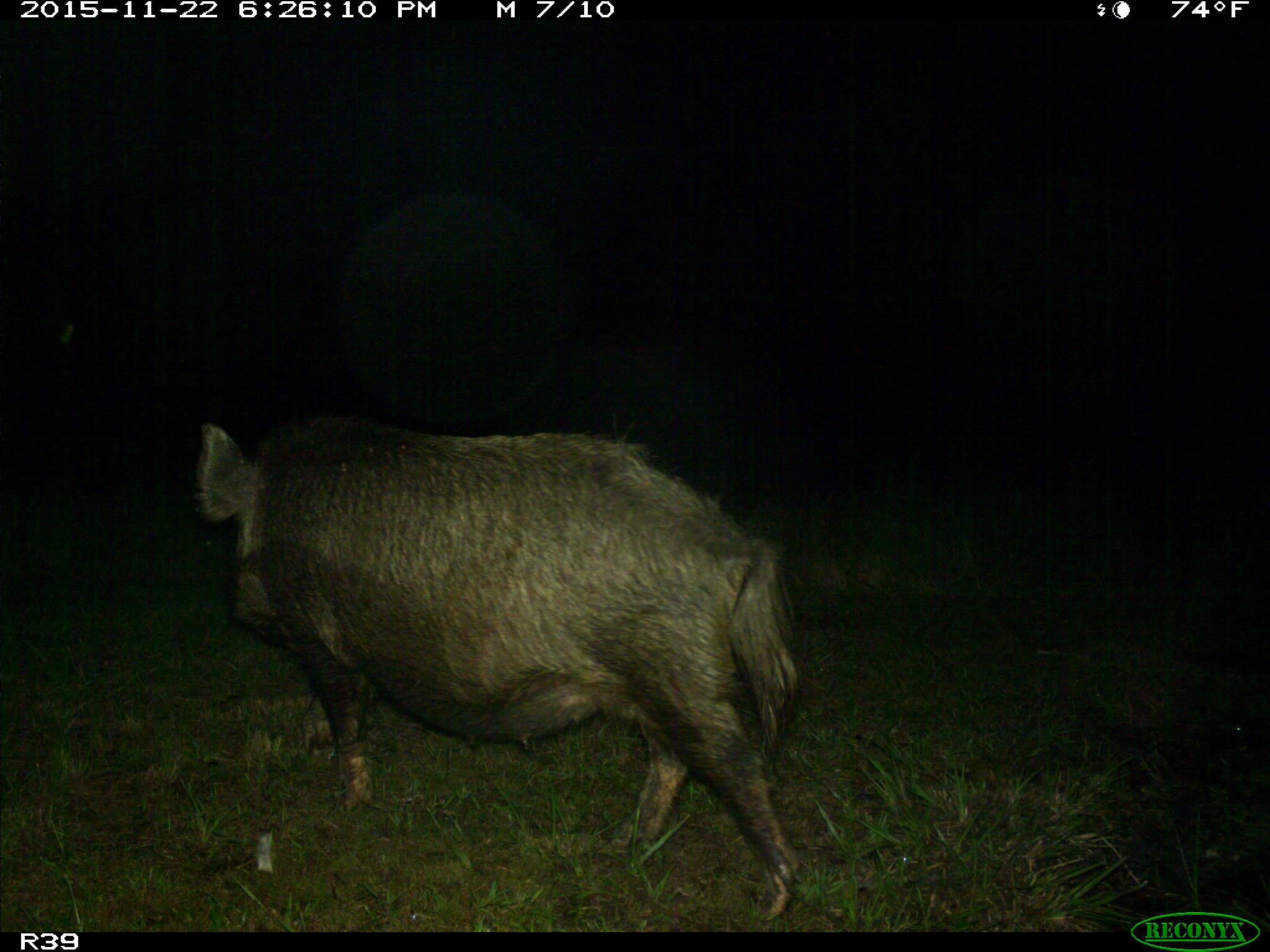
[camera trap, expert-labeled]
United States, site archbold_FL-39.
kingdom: Animalia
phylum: Chordata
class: Mammalia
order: Artiodactyla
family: Suidae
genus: Sus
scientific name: Sus scrofa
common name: wild boar